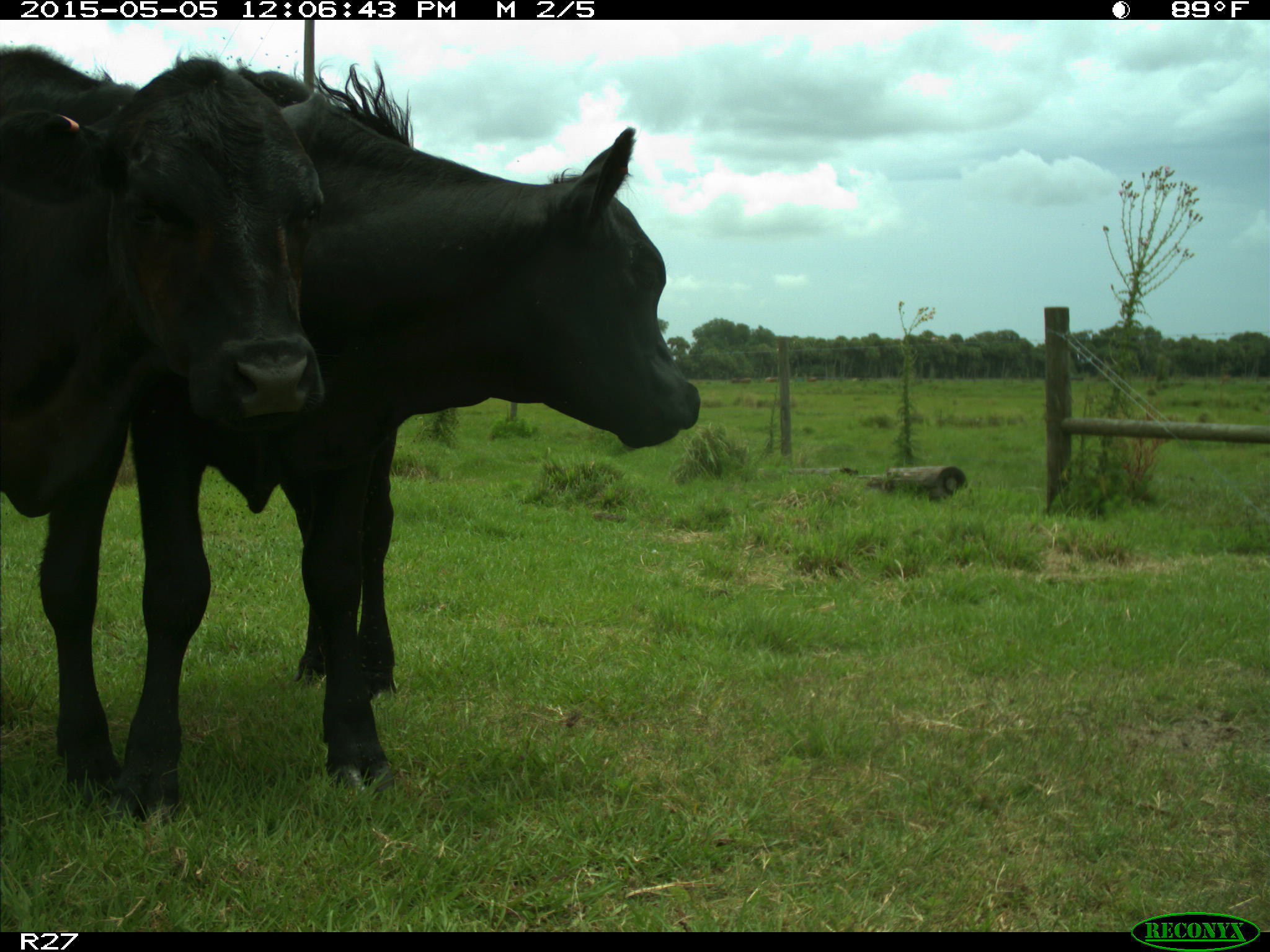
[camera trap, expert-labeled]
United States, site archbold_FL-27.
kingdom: Animalia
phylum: Chordata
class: Mammalia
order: Artiodactyla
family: Bovidae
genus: Bos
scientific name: Bos taurus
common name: domestic cow